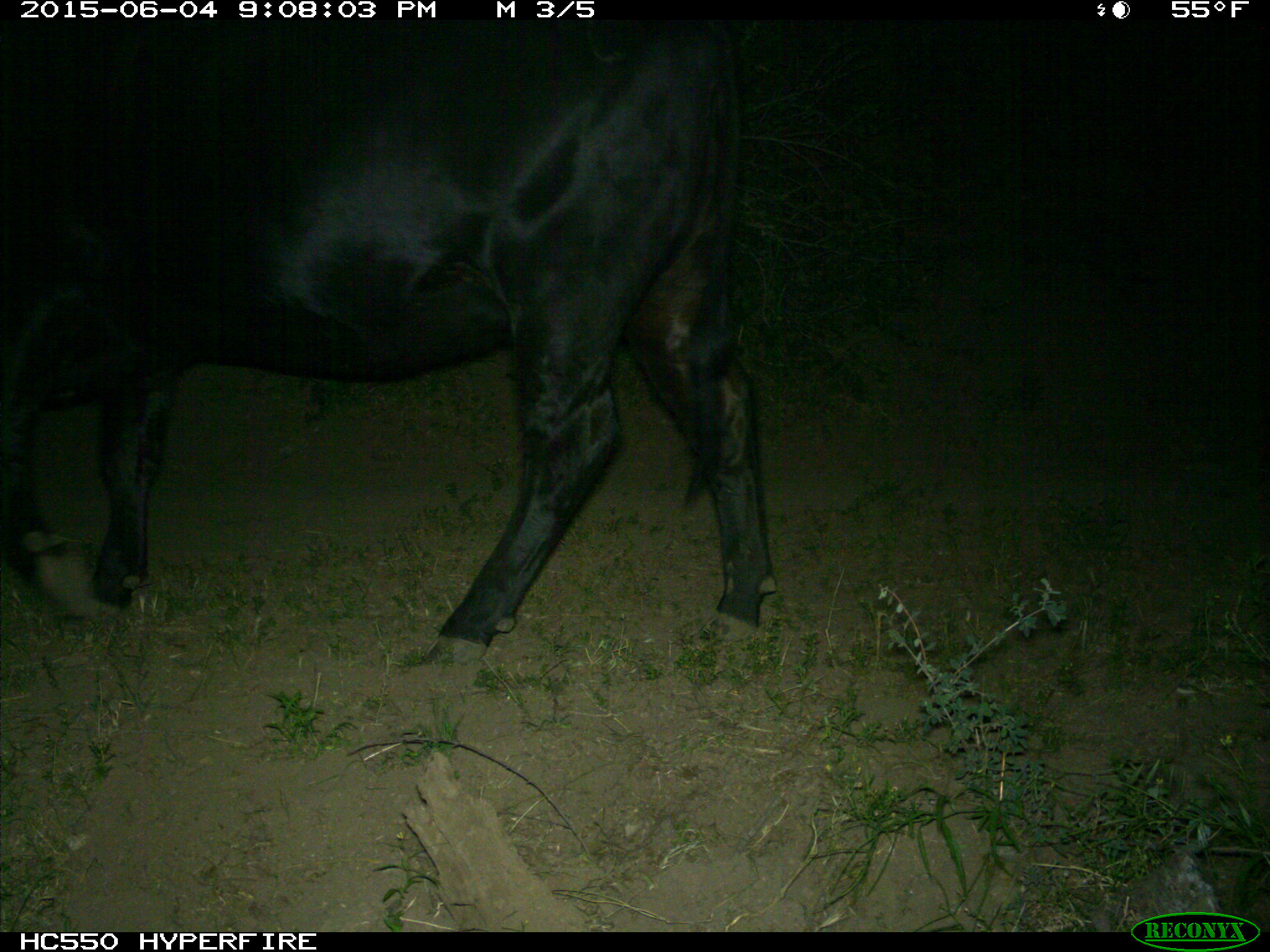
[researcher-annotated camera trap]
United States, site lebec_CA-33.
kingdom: Animalia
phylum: Chordata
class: Mammalia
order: Artiodactyla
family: Bovidae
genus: Bos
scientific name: Bos taurus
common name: domestic cow